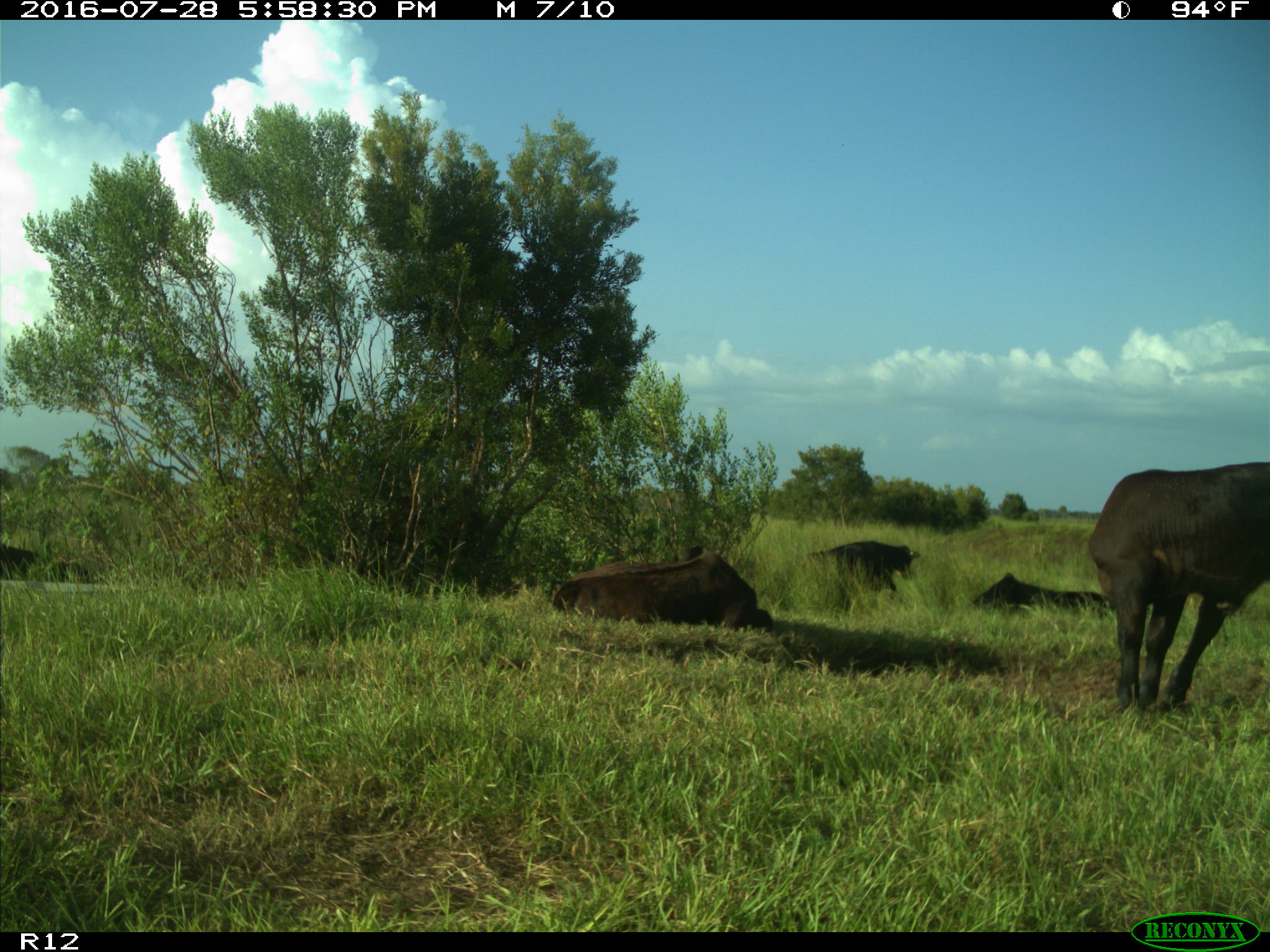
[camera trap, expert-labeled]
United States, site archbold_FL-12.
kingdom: Animalia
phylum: Chordata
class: Mammalia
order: Artiodactyla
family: Bovidae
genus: Bos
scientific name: Bos taurus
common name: domestic cow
Bos taurus (domestic cow).